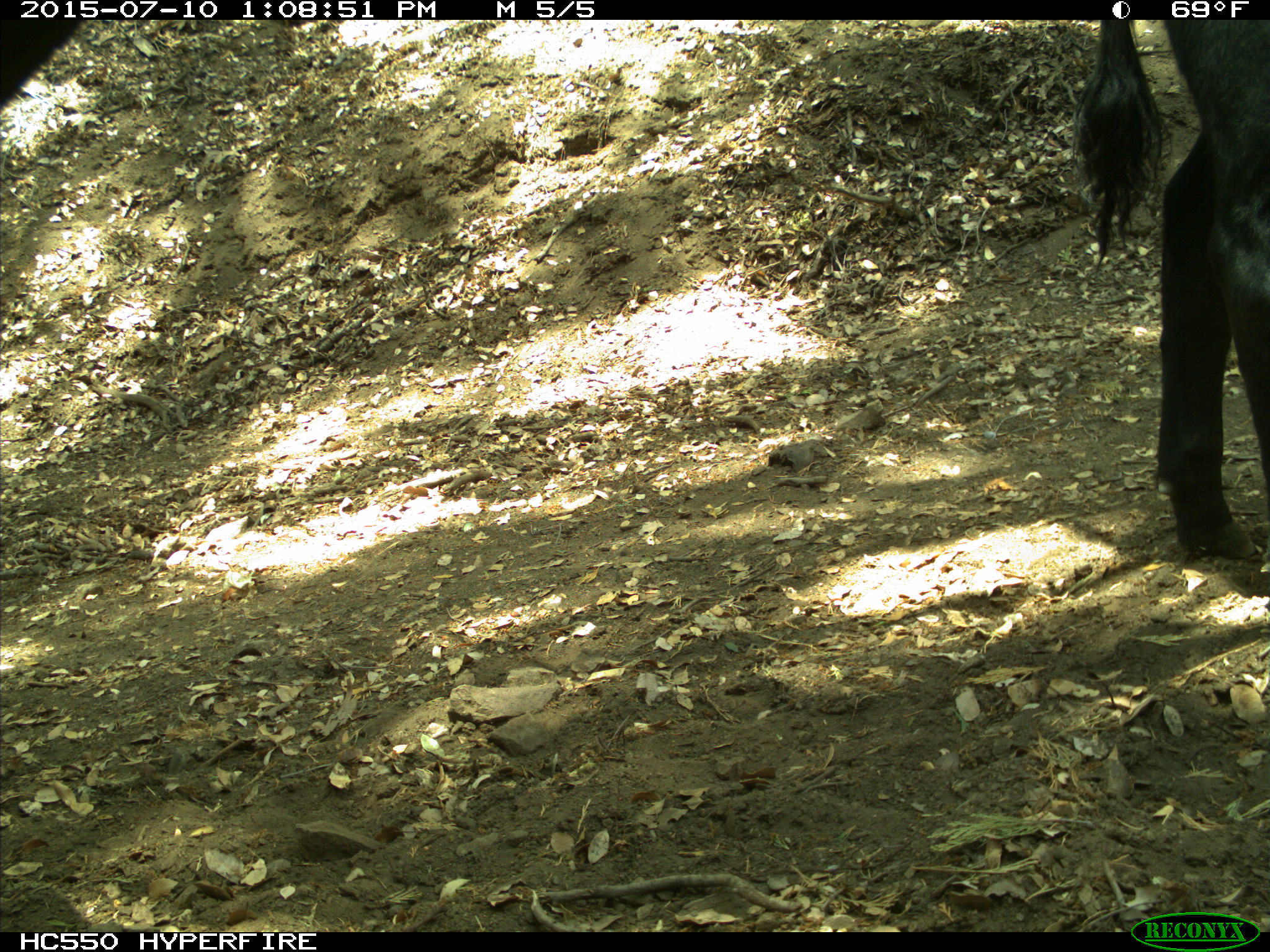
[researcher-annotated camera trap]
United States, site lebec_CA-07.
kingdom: Animalia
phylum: Chordata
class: Mammalia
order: Artiodactyla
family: Bovidae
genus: Bos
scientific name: Bos taurus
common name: domestic cow